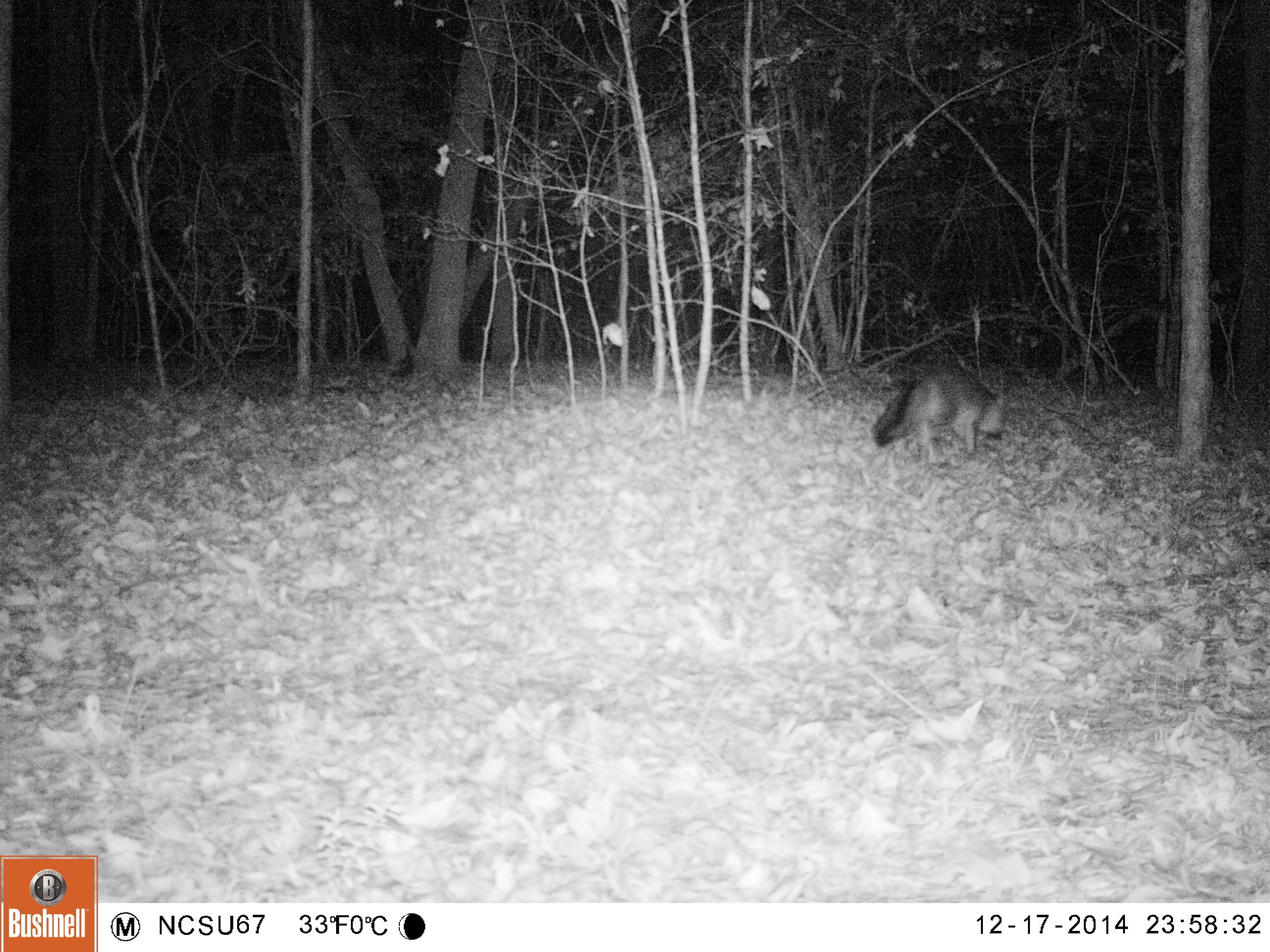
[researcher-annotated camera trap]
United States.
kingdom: Animalia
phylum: Chordata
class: Mammalia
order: Carnivora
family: Canidae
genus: Urocyon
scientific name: Urocyon cinereoargenteus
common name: gray fox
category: Grey Fox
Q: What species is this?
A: Grey Fox (gray fox) (Urocyon cinereoargenteus).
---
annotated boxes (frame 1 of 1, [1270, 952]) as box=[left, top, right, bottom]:
Grey Fox: box=[861, 357, 1018, 471]